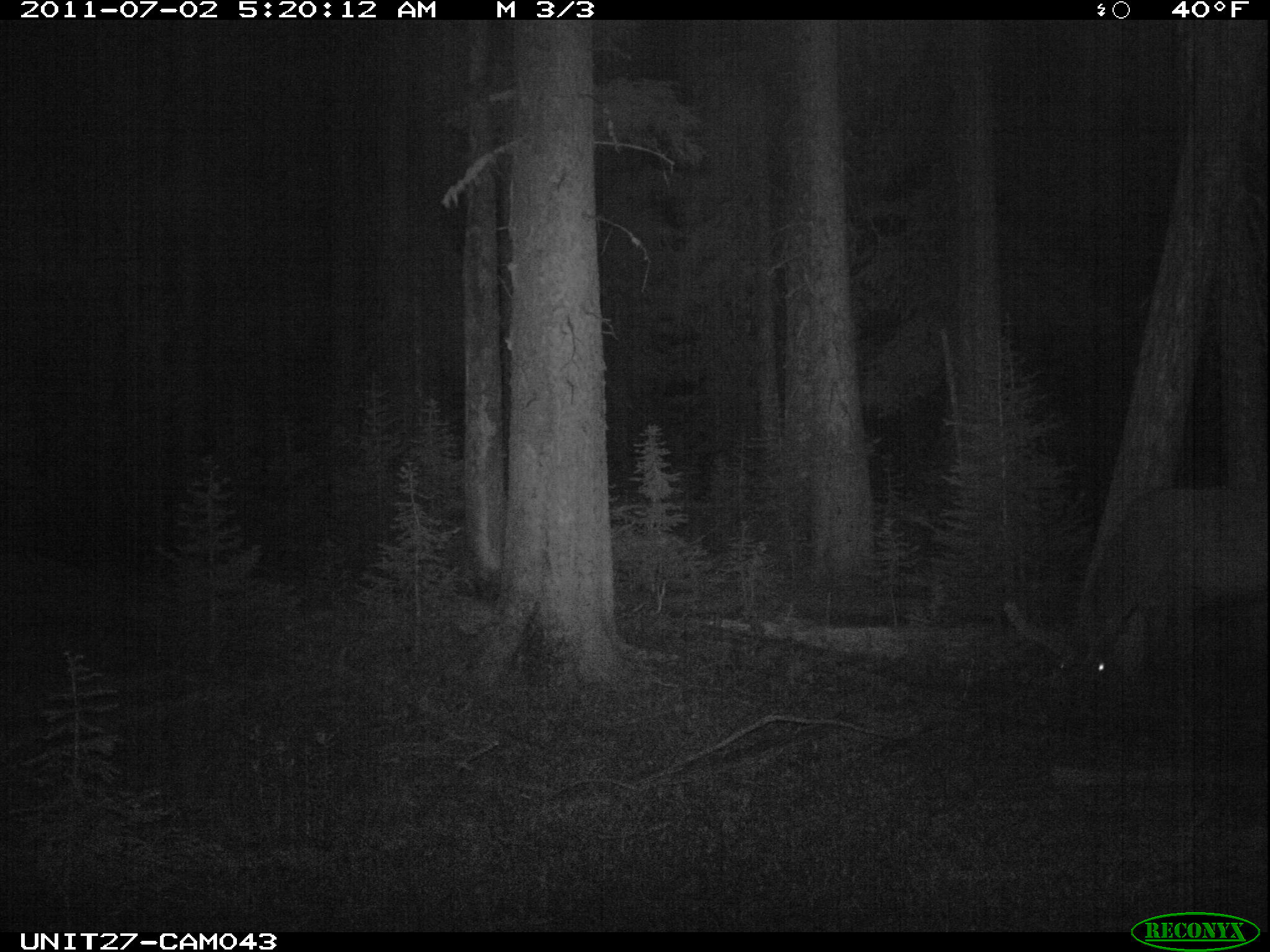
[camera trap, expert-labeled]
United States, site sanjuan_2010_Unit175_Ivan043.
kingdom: Animalia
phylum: Chordata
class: Mammalia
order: Artiodactyla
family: Cervidae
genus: Cervus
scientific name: Cervus elaphus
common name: red deer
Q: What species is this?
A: Cervus elaphus (red deer).